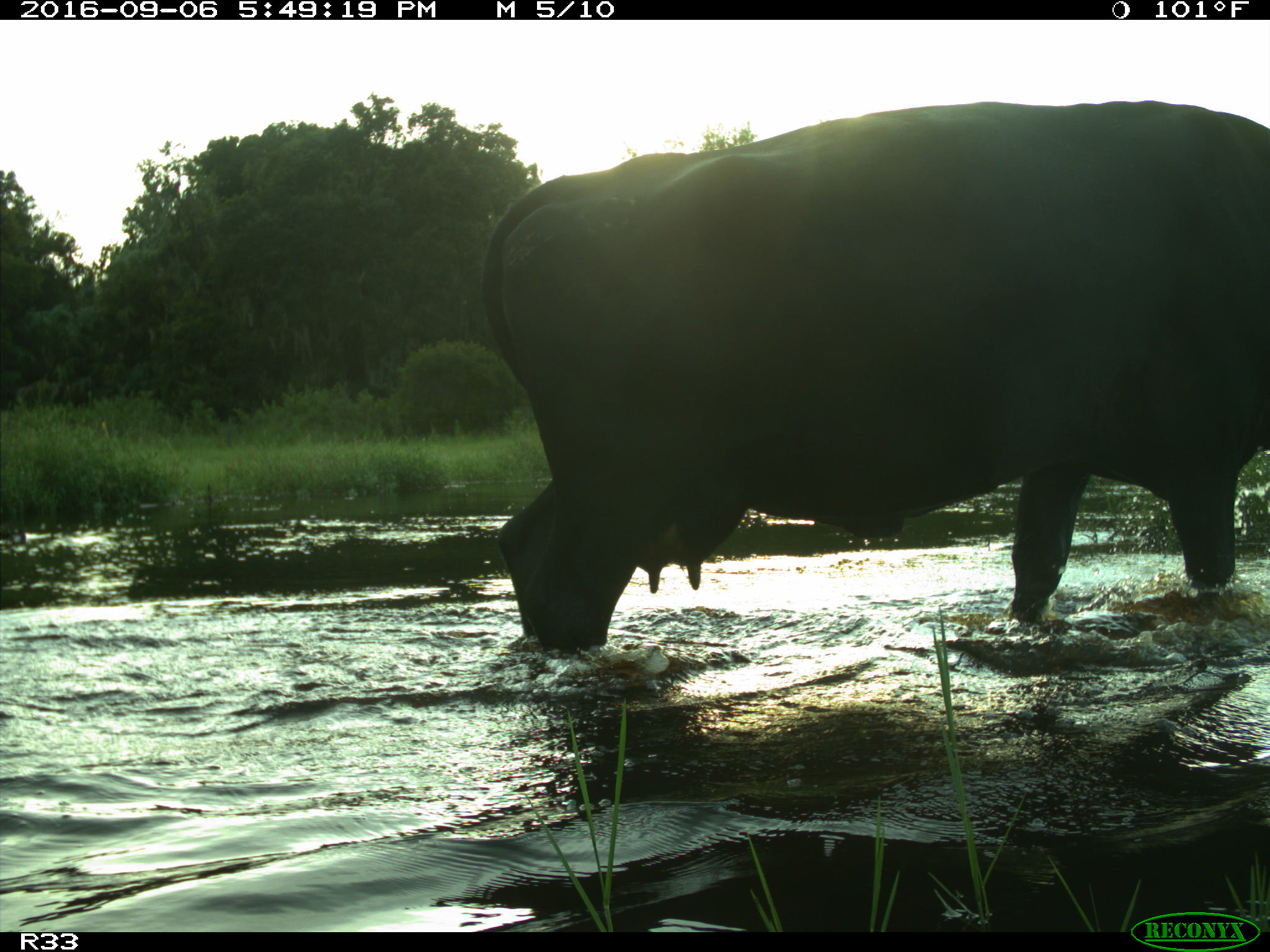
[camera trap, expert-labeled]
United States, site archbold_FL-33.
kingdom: Animalia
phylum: Chordata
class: Mammalia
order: Artiodactyla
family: Bovidae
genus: Bos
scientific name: Bos taurus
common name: domestic cow